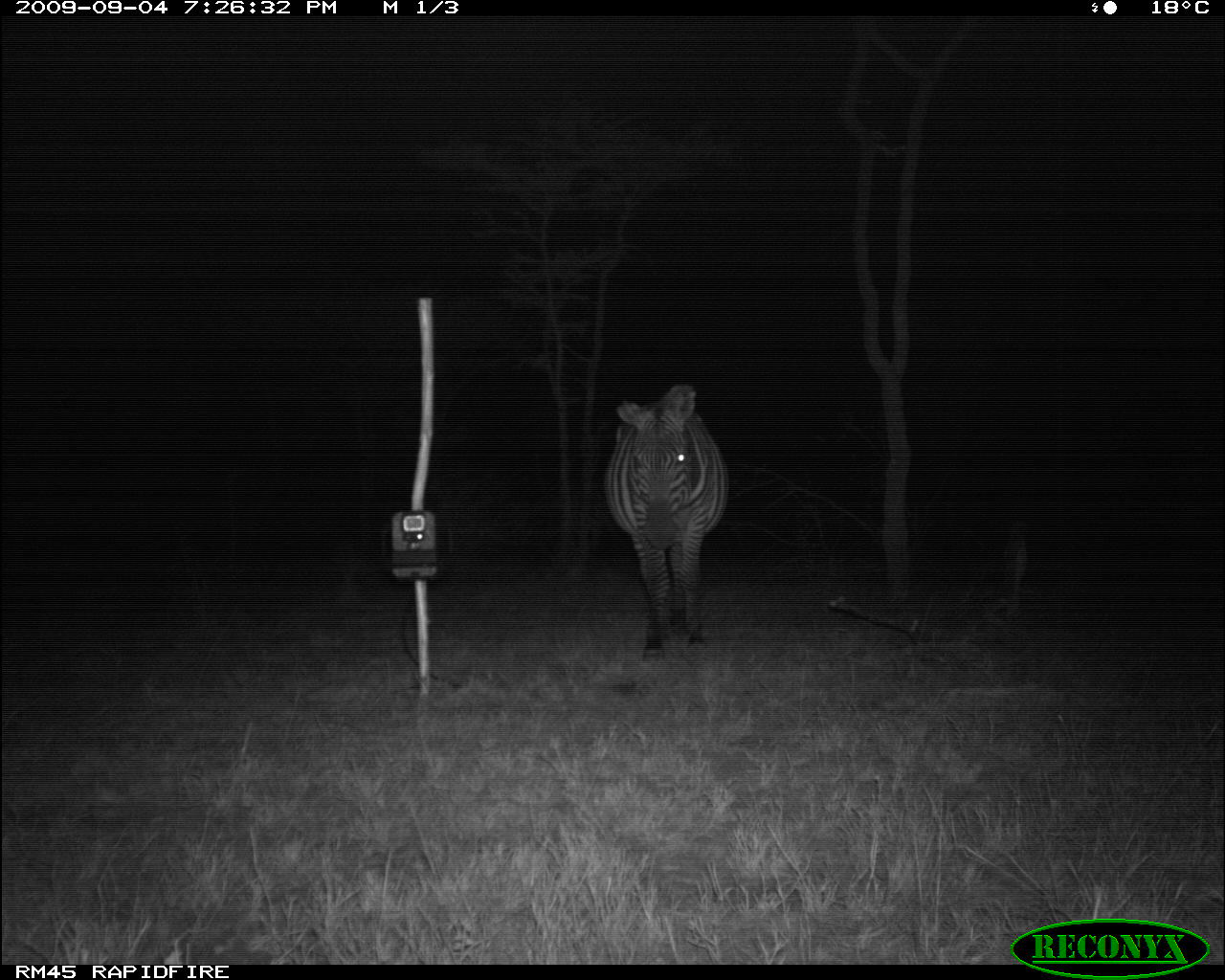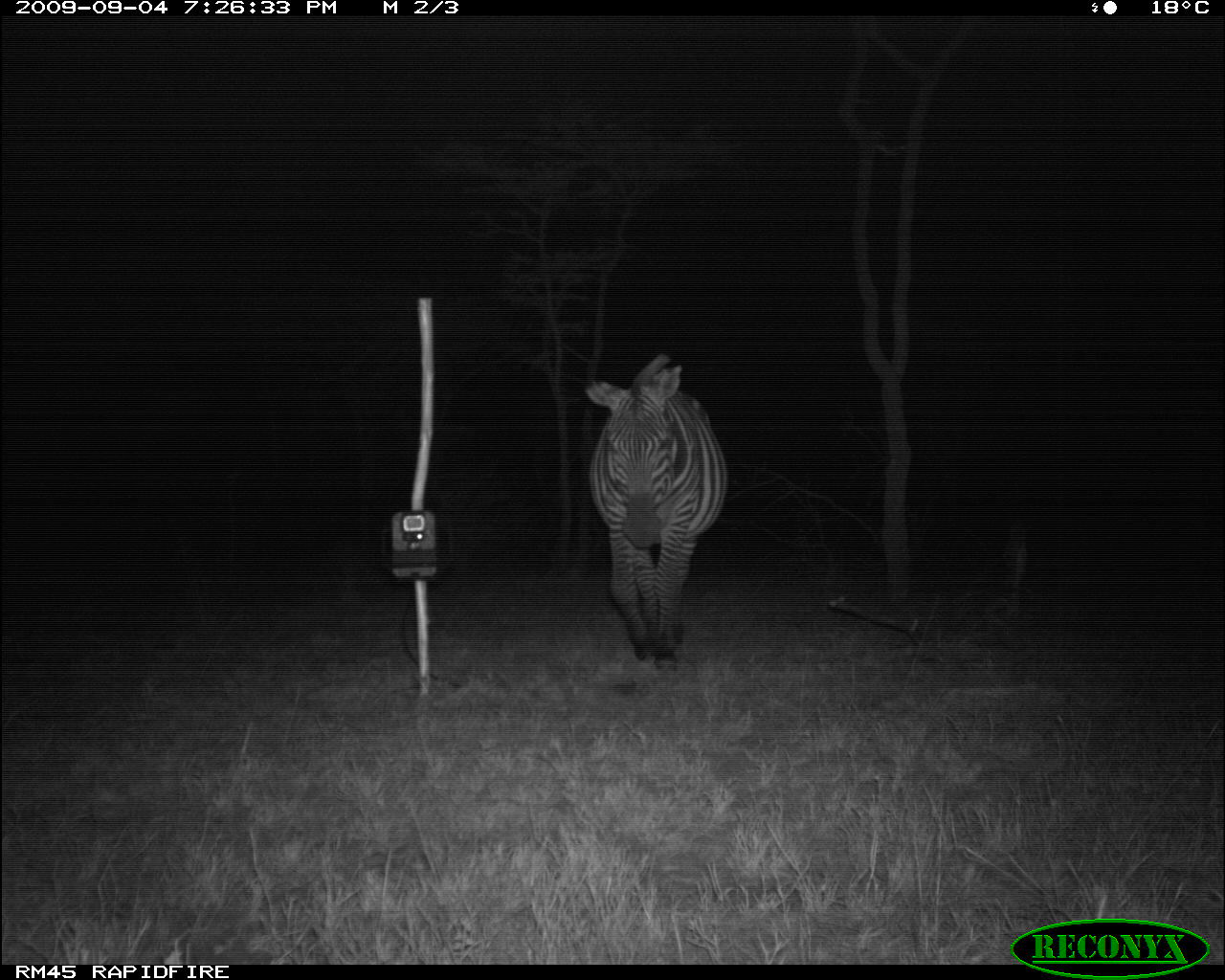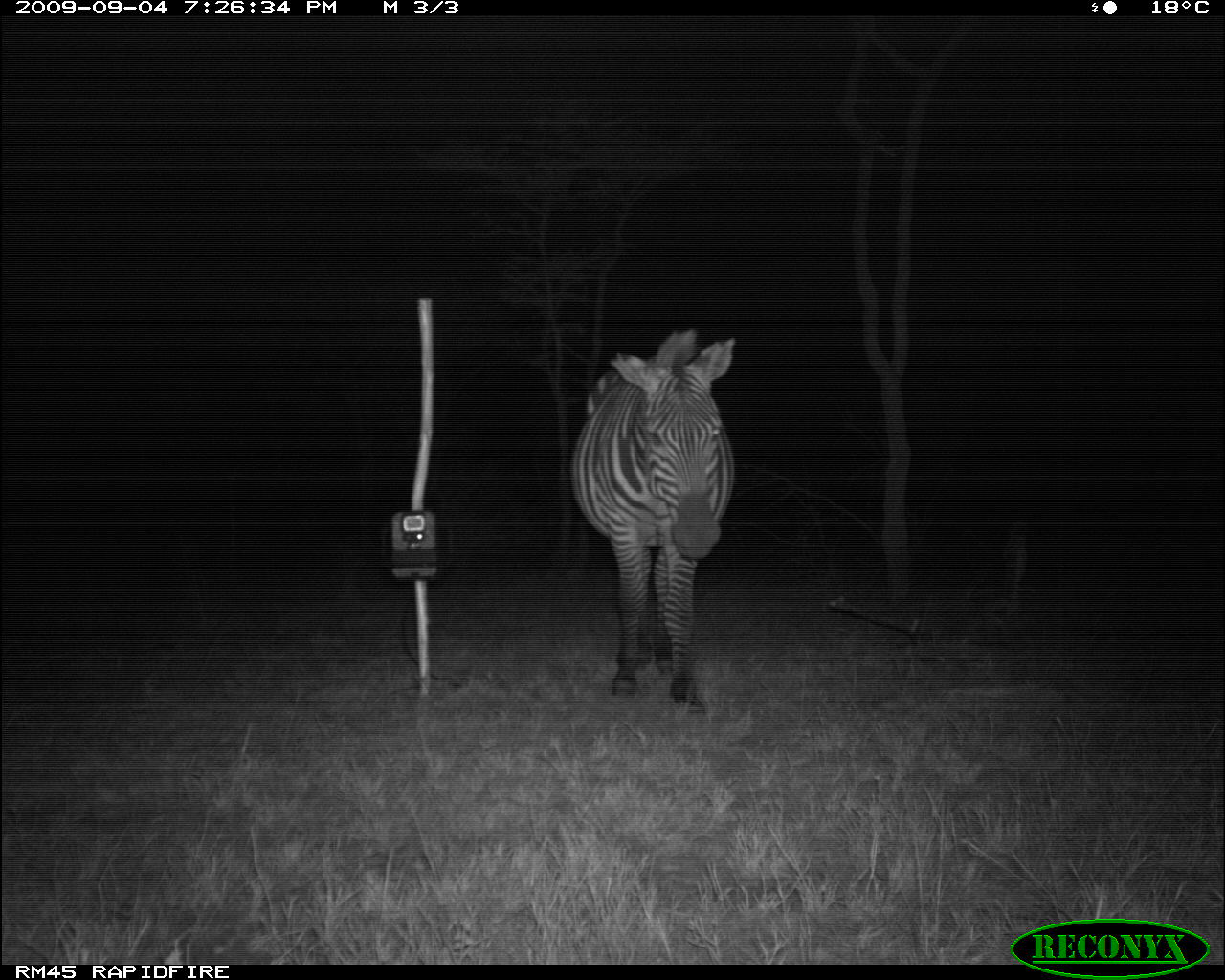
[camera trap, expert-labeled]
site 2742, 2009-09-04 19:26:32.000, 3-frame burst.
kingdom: Animalia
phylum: Chordata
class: Mammalia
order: Perissodactyla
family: Equidae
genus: Equus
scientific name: Equus quagga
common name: plains zebra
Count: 1.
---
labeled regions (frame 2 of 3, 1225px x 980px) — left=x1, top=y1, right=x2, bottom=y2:
equus quagga: left=584, top=353, right=727, bottom=666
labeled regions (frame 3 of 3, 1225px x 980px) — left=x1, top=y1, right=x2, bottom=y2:
equus quagga: left=571, top=324, right=740, bottom=705